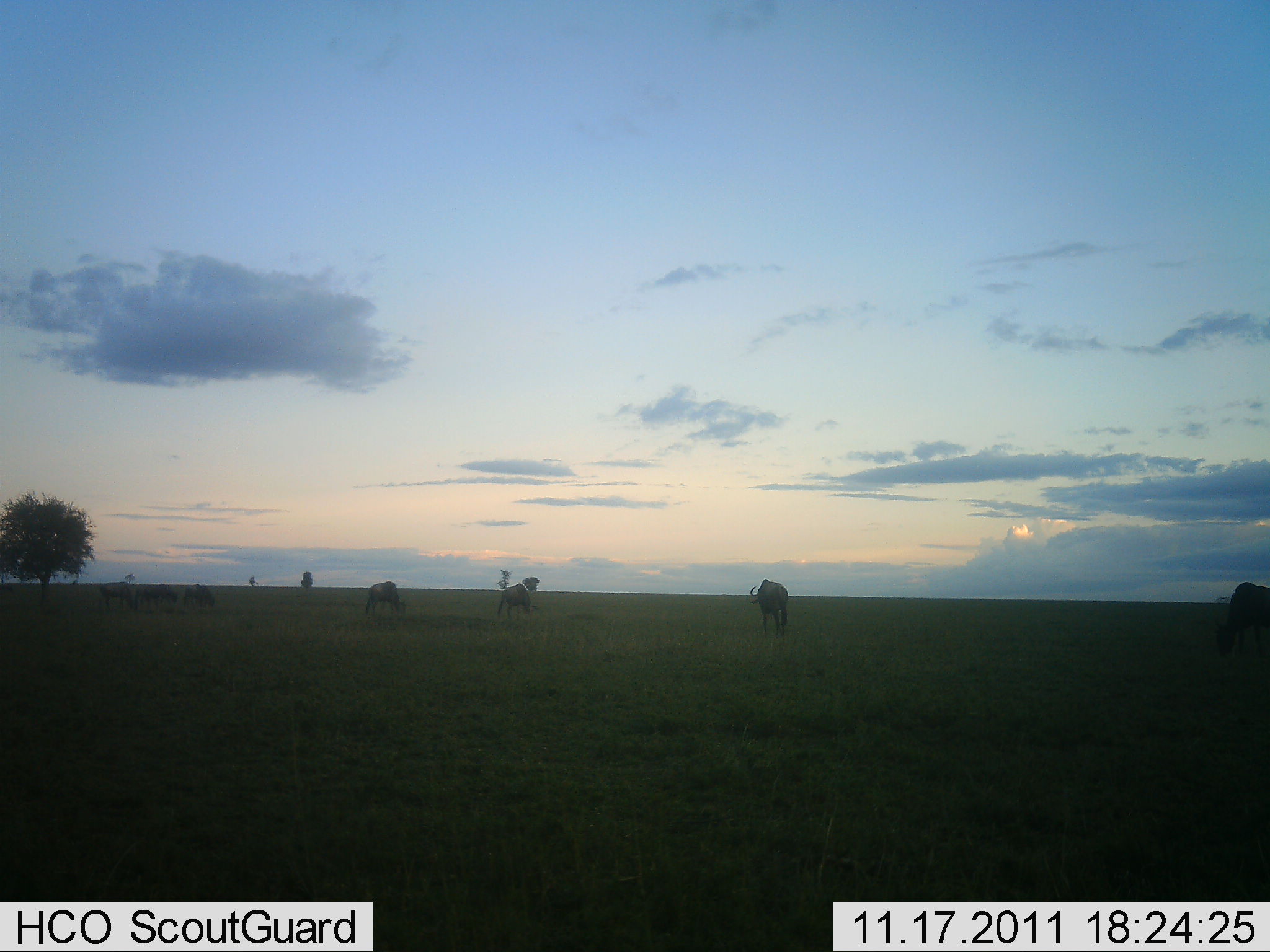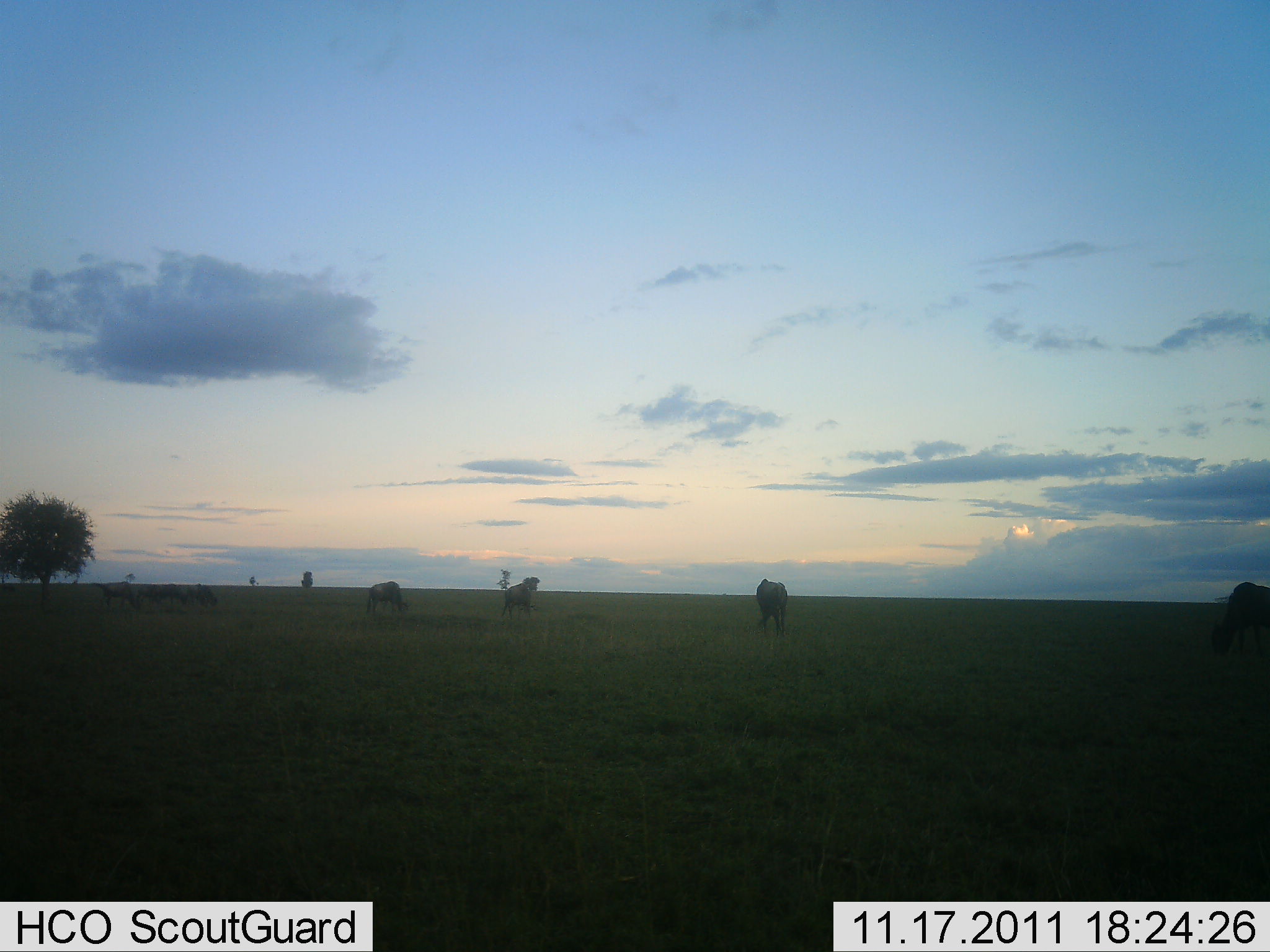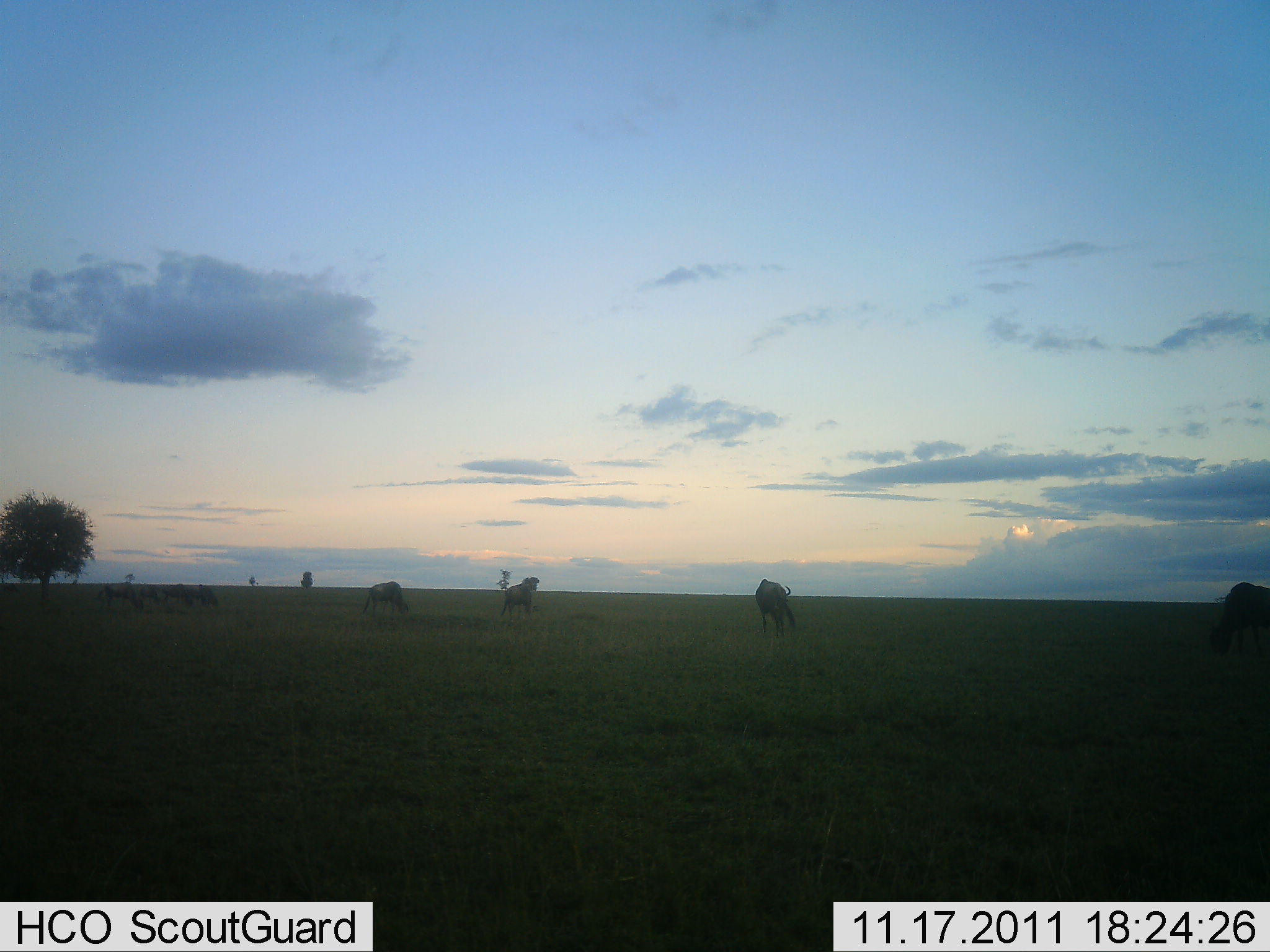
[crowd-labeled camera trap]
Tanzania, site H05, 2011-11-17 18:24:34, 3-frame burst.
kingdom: Animalia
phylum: Chordata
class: Mammalia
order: Artiodactyla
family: Bovidae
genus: Connochaetes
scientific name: Connochaetes taurinus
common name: blue wildebeest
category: wildebeest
Wildebeest (blue wildebeest) (Connochaetes taurinus), count 7. Behavior (volunteer vote fractions): standing 56%, resting 0%, moving 22%, interacting 0%. Young present (vote fraction): 0%. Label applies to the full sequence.